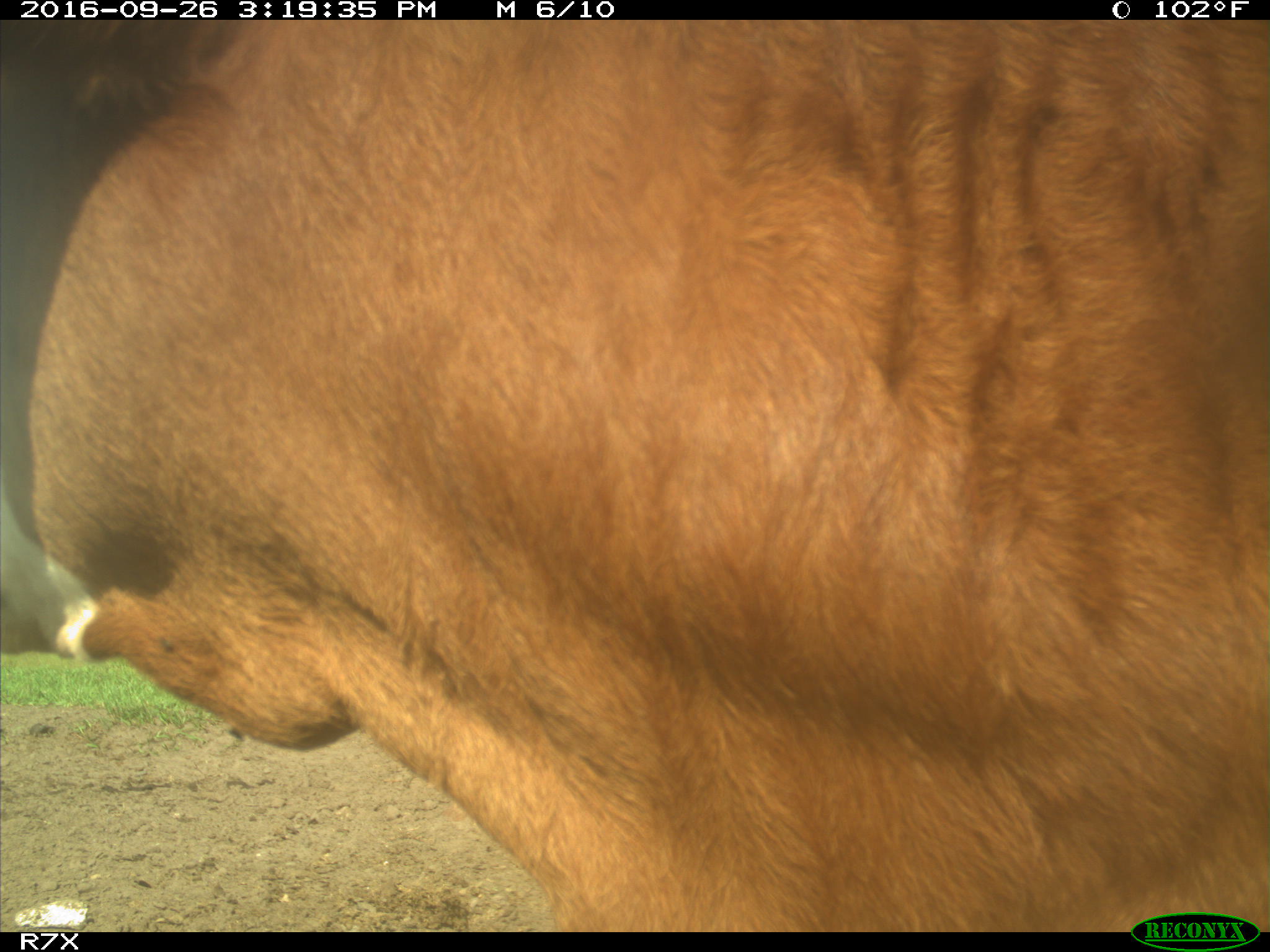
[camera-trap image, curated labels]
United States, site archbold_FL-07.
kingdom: Animalia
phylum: Chordata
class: Mammalia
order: Artiodactyla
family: Bovidae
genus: Bos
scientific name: Bos taurus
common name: domestic cow